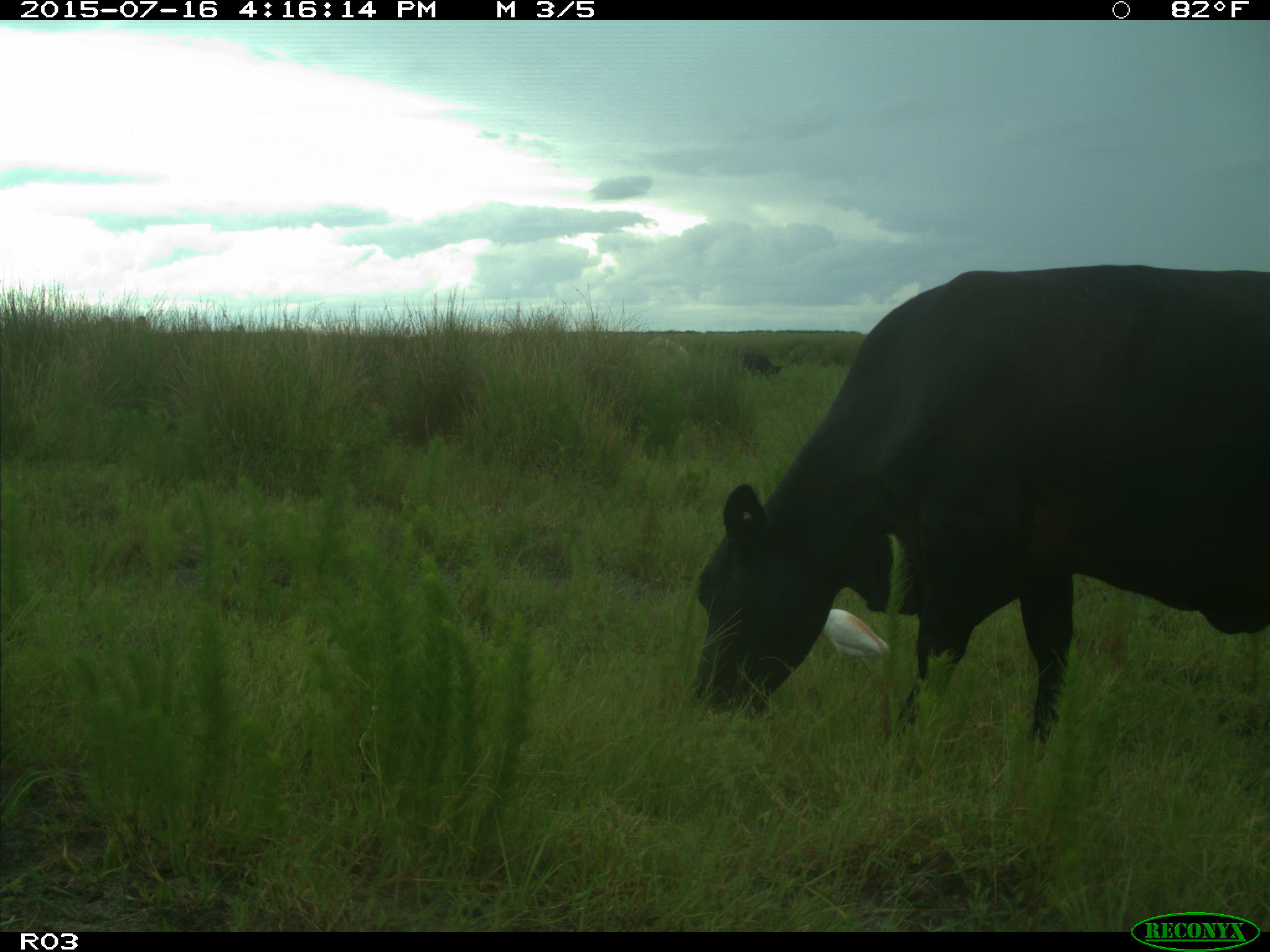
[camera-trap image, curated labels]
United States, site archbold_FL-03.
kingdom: Animalia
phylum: Chordata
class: Mammalia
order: Artiodactyla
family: Bovidae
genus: Bos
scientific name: Bos taurus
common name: domestic cow